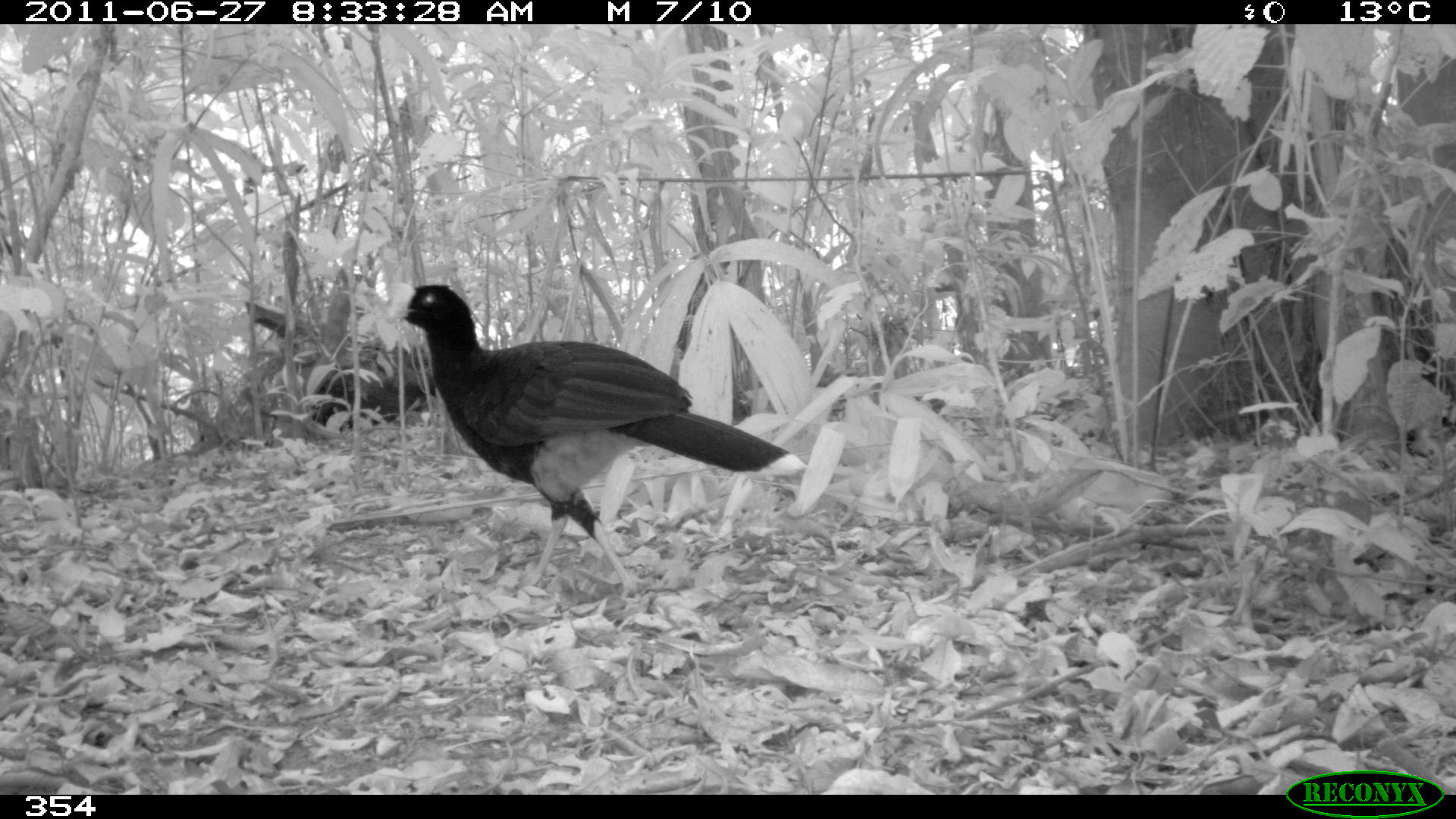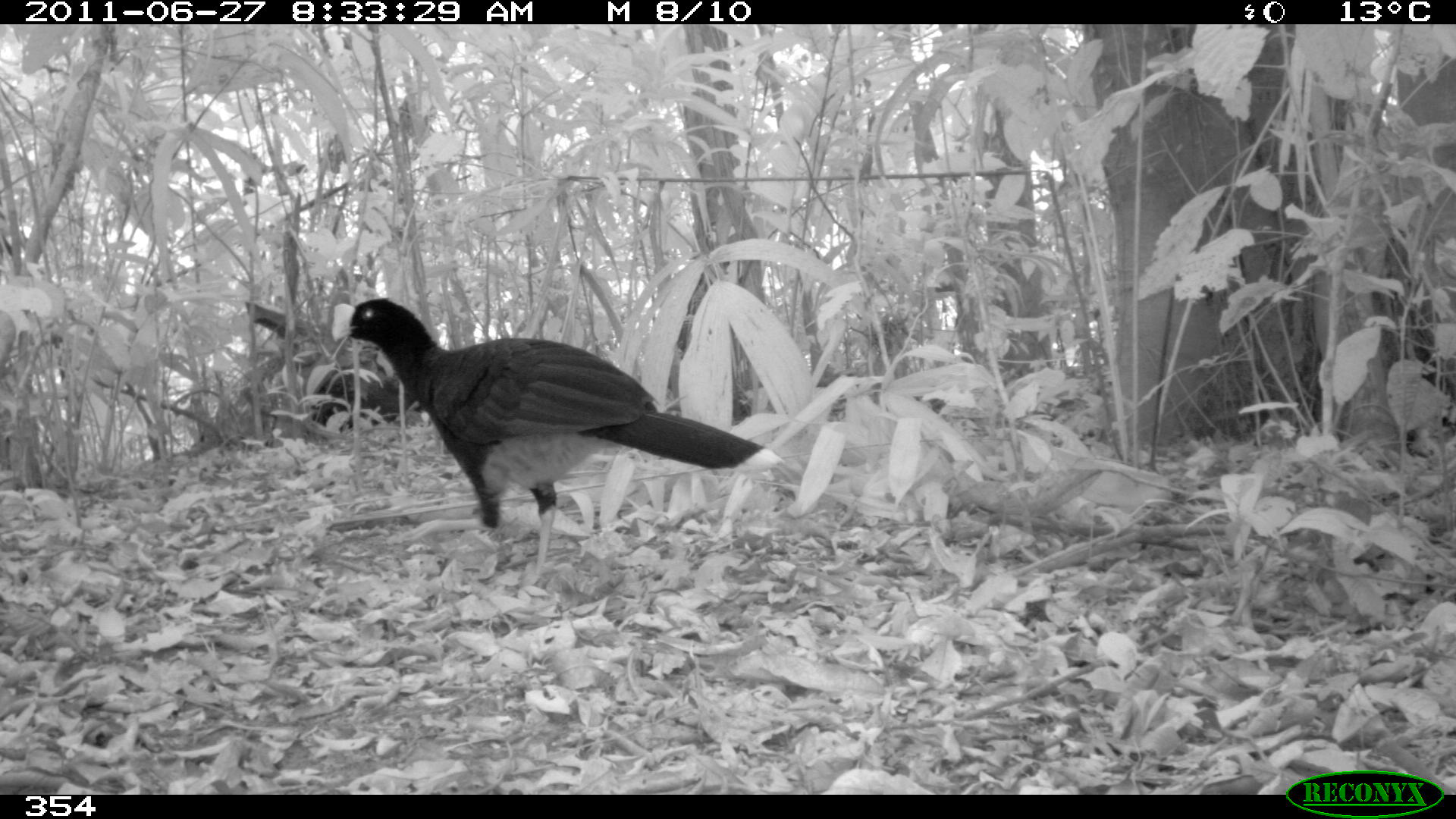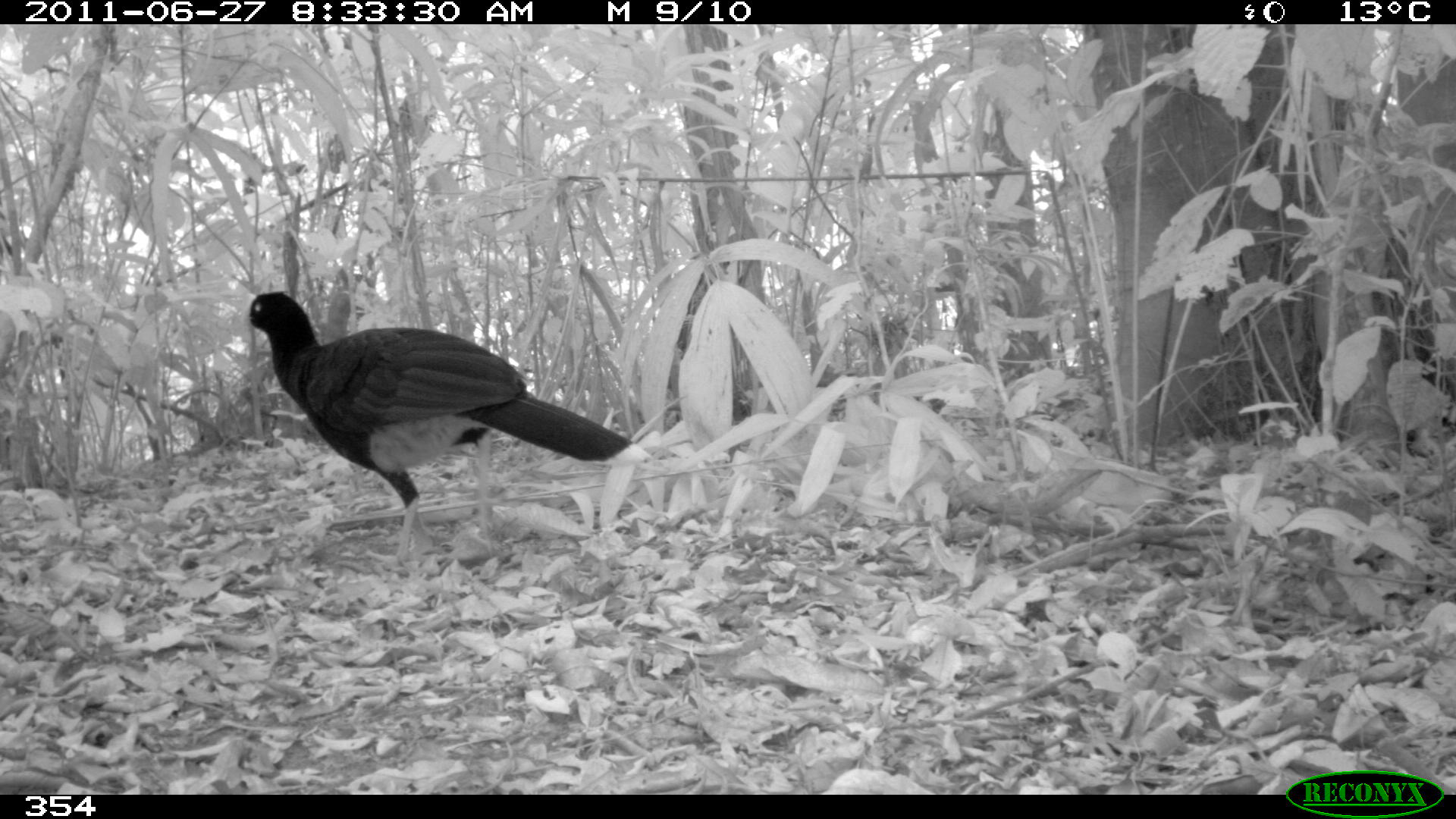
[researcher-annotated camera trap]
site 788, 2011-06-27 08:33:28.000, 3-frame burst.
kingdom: Animalia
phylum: Chordata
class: Aves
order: Galliformes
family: Cracidae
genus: Mitu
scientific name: Mitu tuberosum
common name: razor-billed curassow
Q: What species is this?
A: Mitu tuberosum (razor-billed curassow).